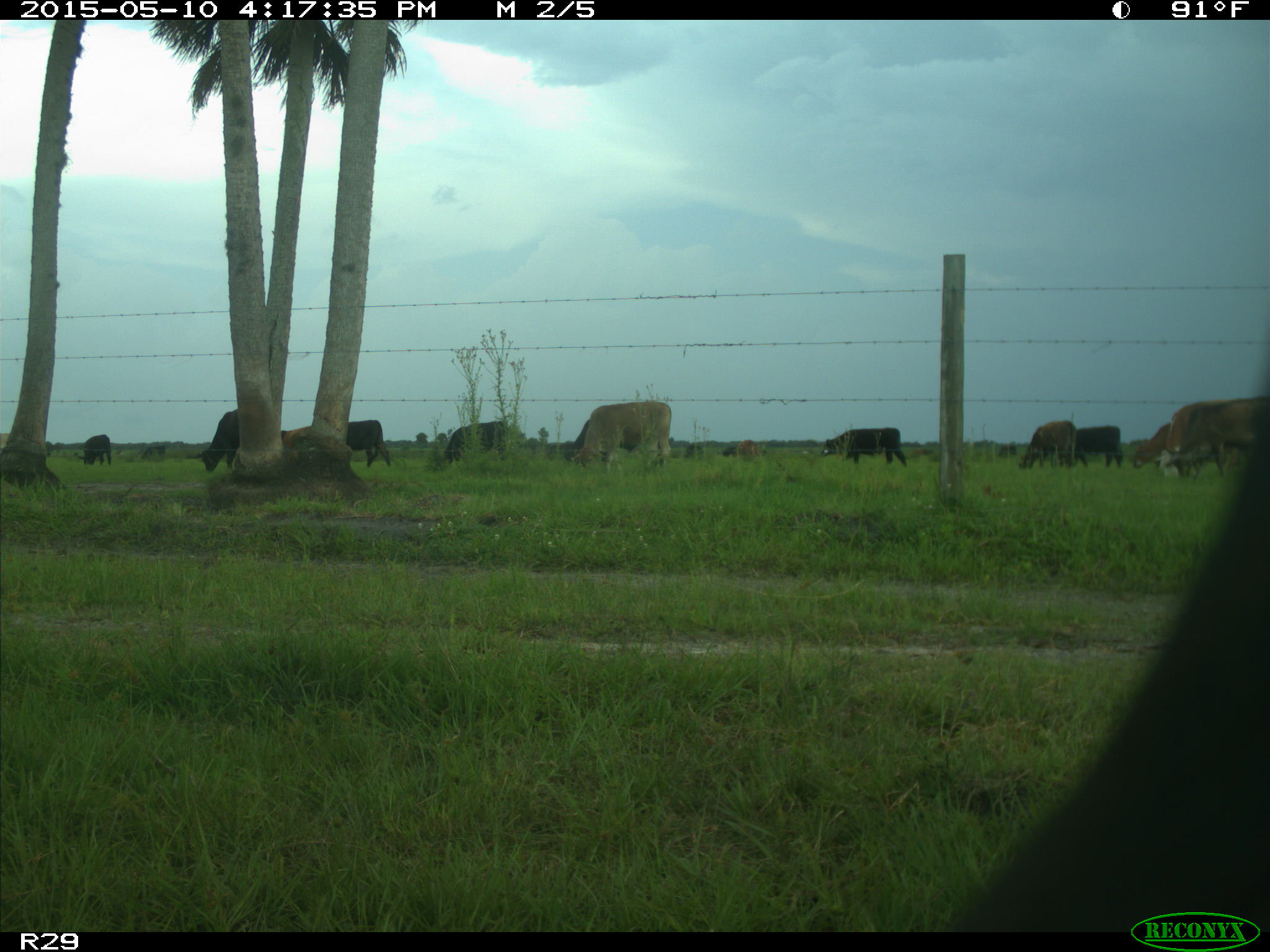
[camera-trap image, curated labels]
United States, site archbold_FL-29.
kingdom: Animalia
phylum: Chordata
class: Mammalia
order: Artiodactyla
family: Bovidae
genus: Bos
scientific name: Bos taurus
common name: domestic cow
Bos taurus (domestic cow).